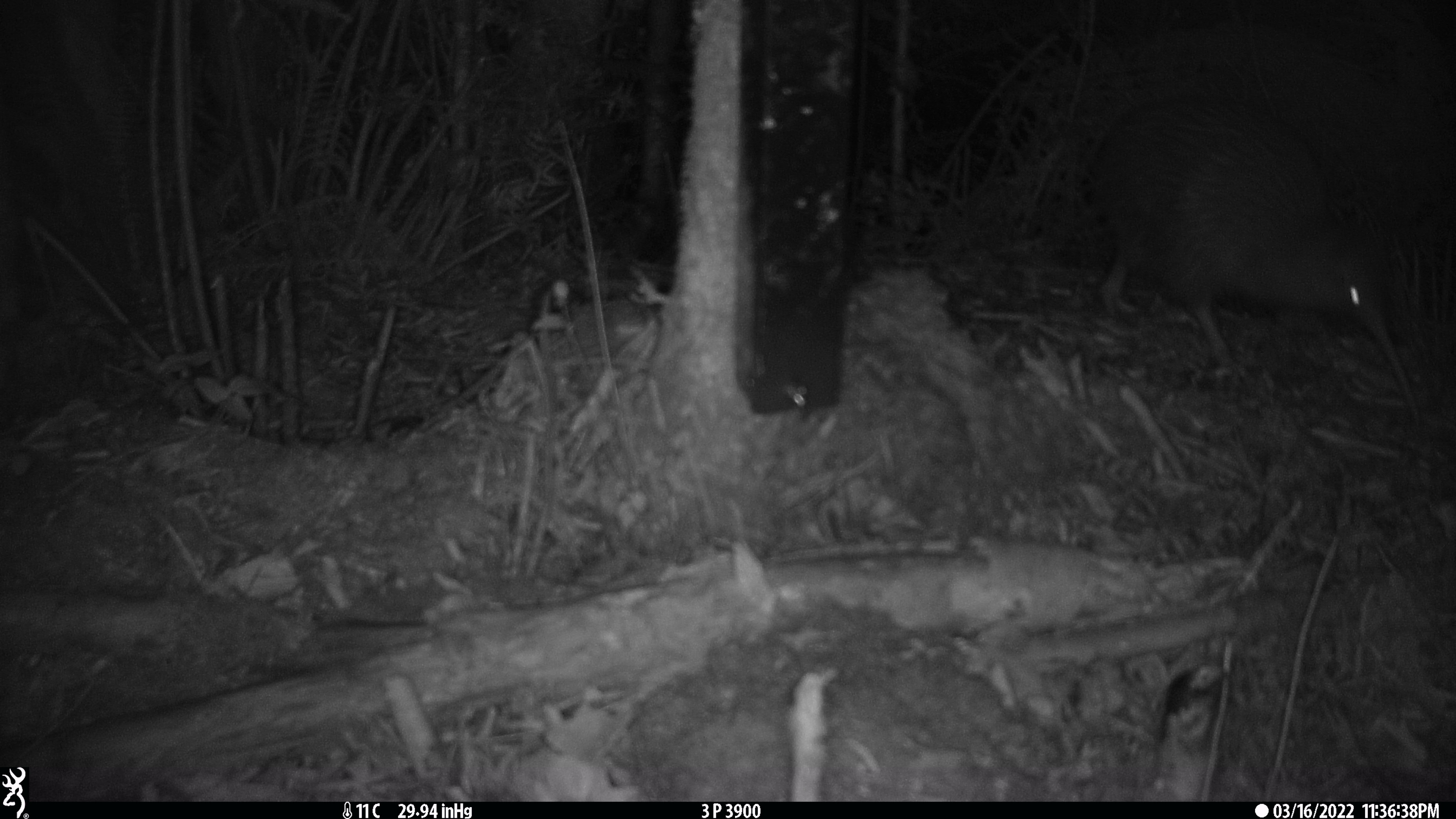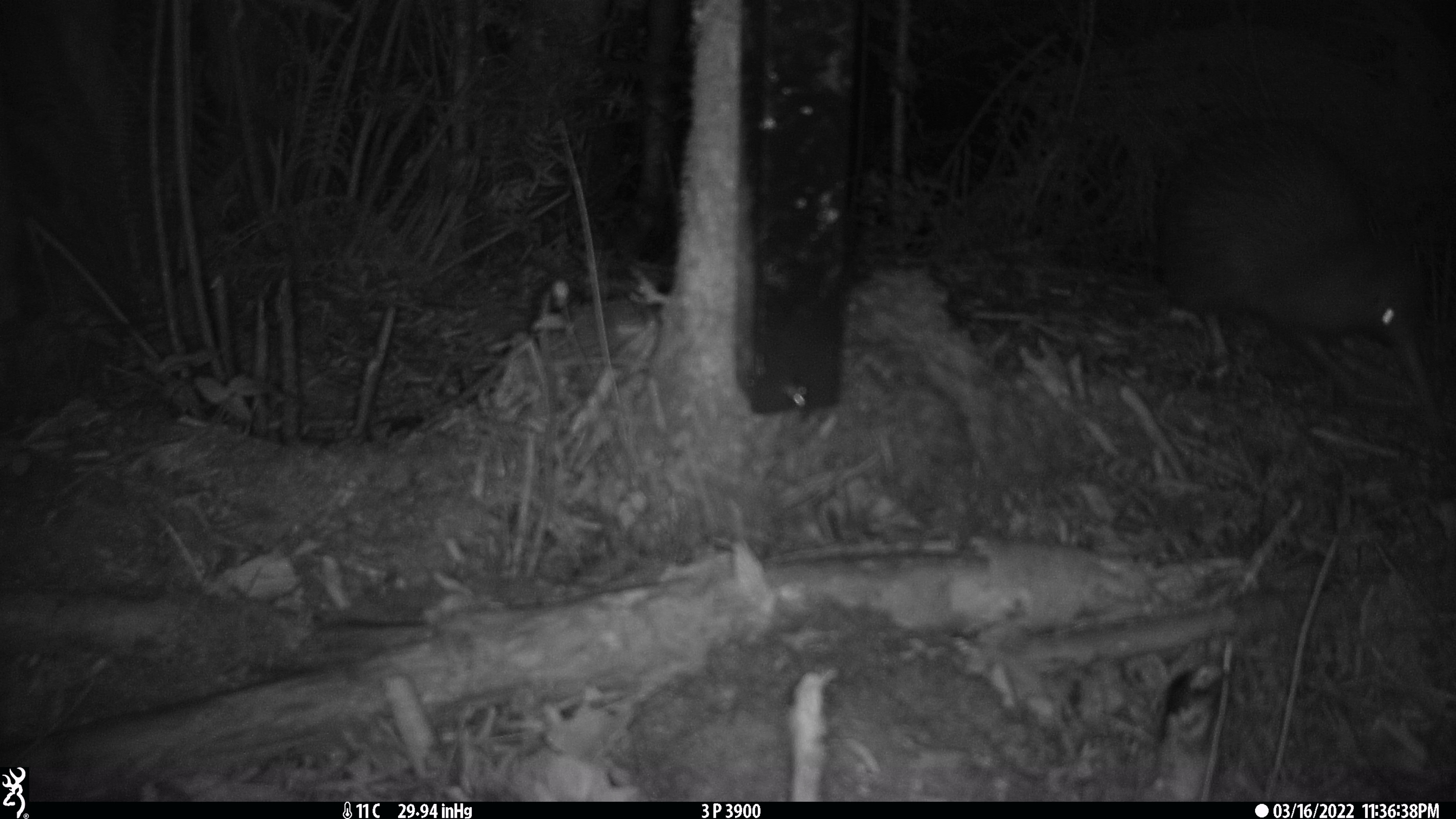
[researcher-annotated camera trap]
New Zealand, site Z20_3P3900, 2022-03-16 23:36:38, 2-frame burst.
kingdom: Animalia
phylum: Chordata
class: Aves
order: Apterygiformes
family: Apterygidae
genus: Apteryx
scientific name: Apteryx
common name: kiwi